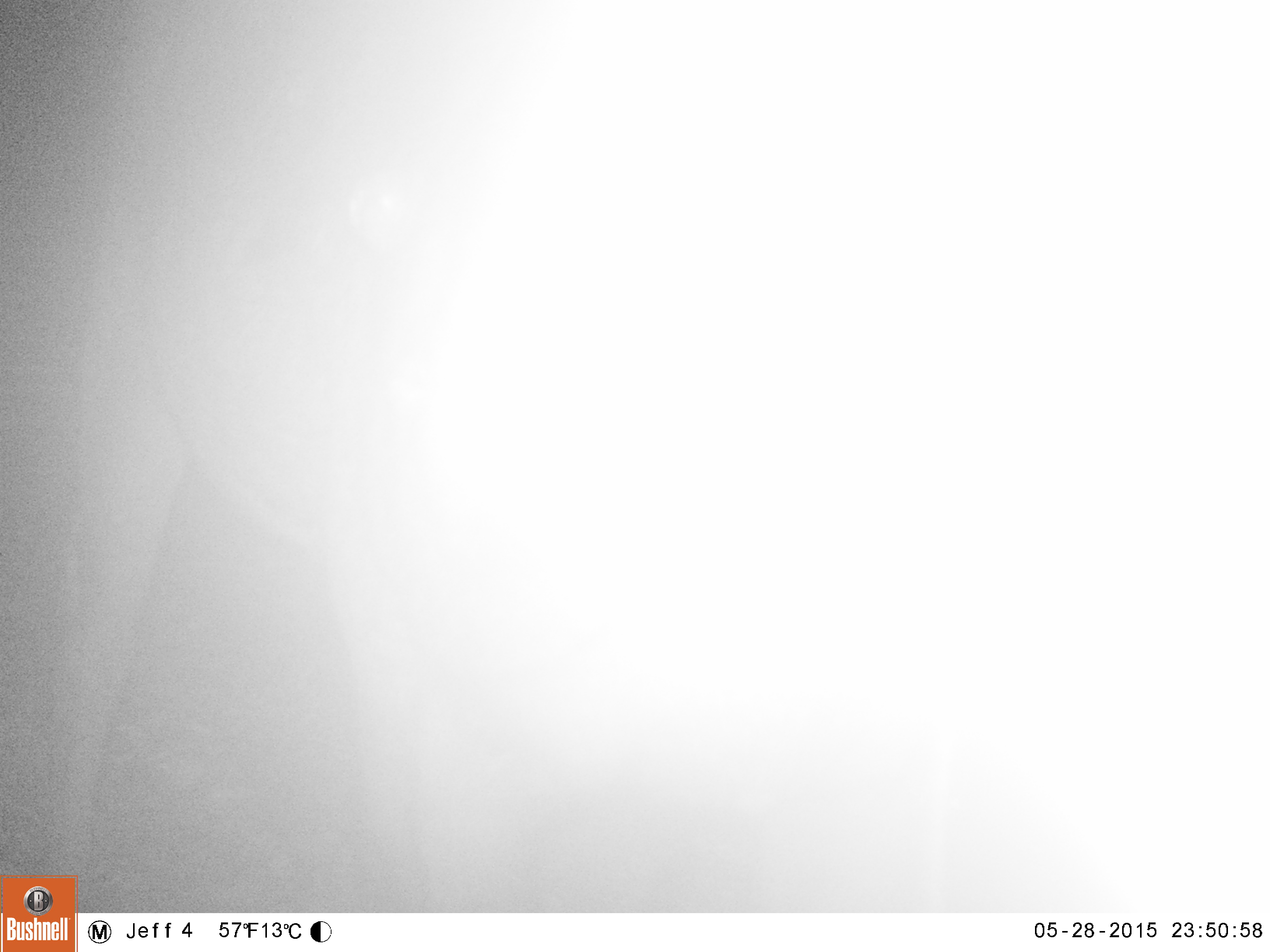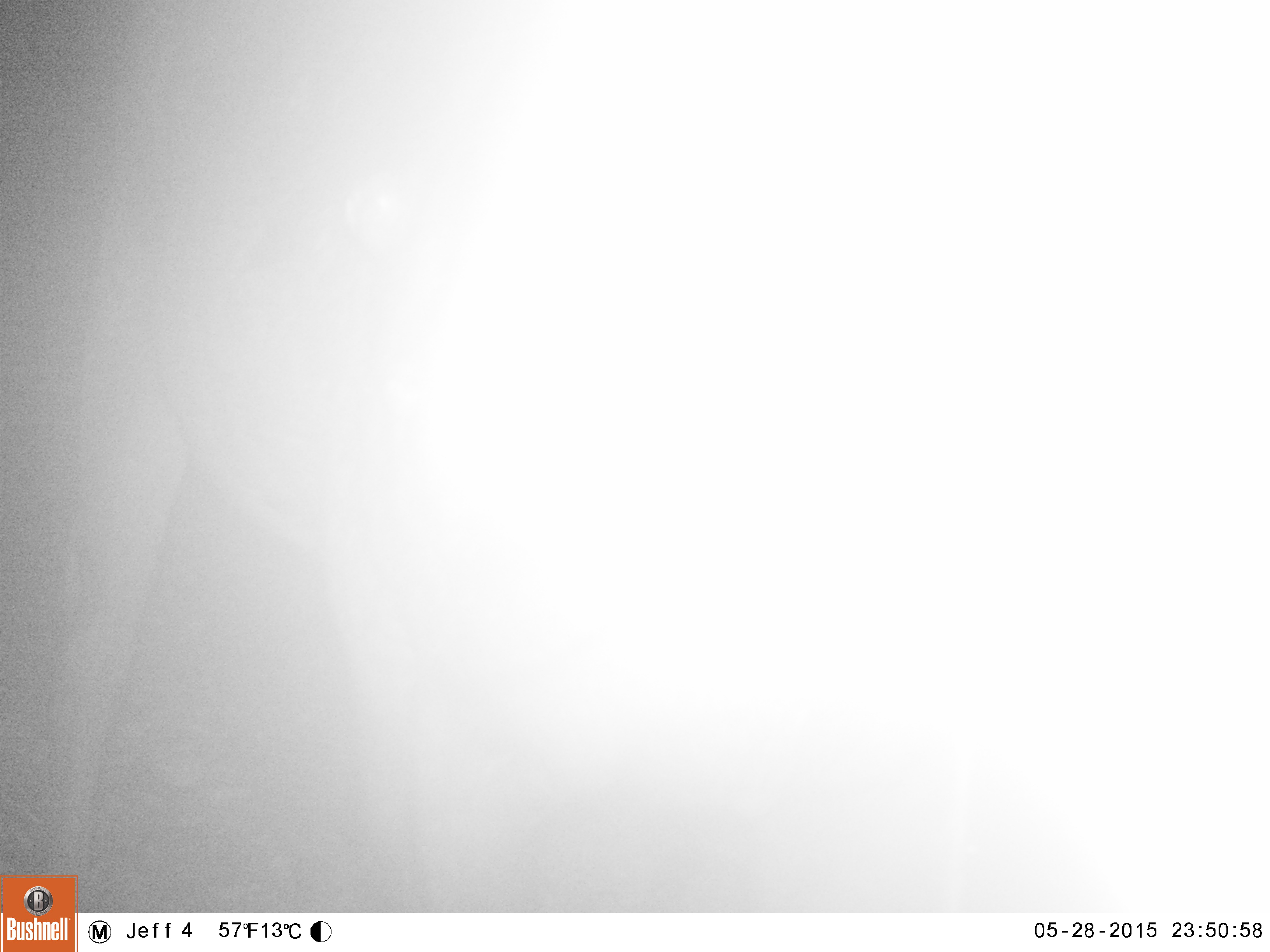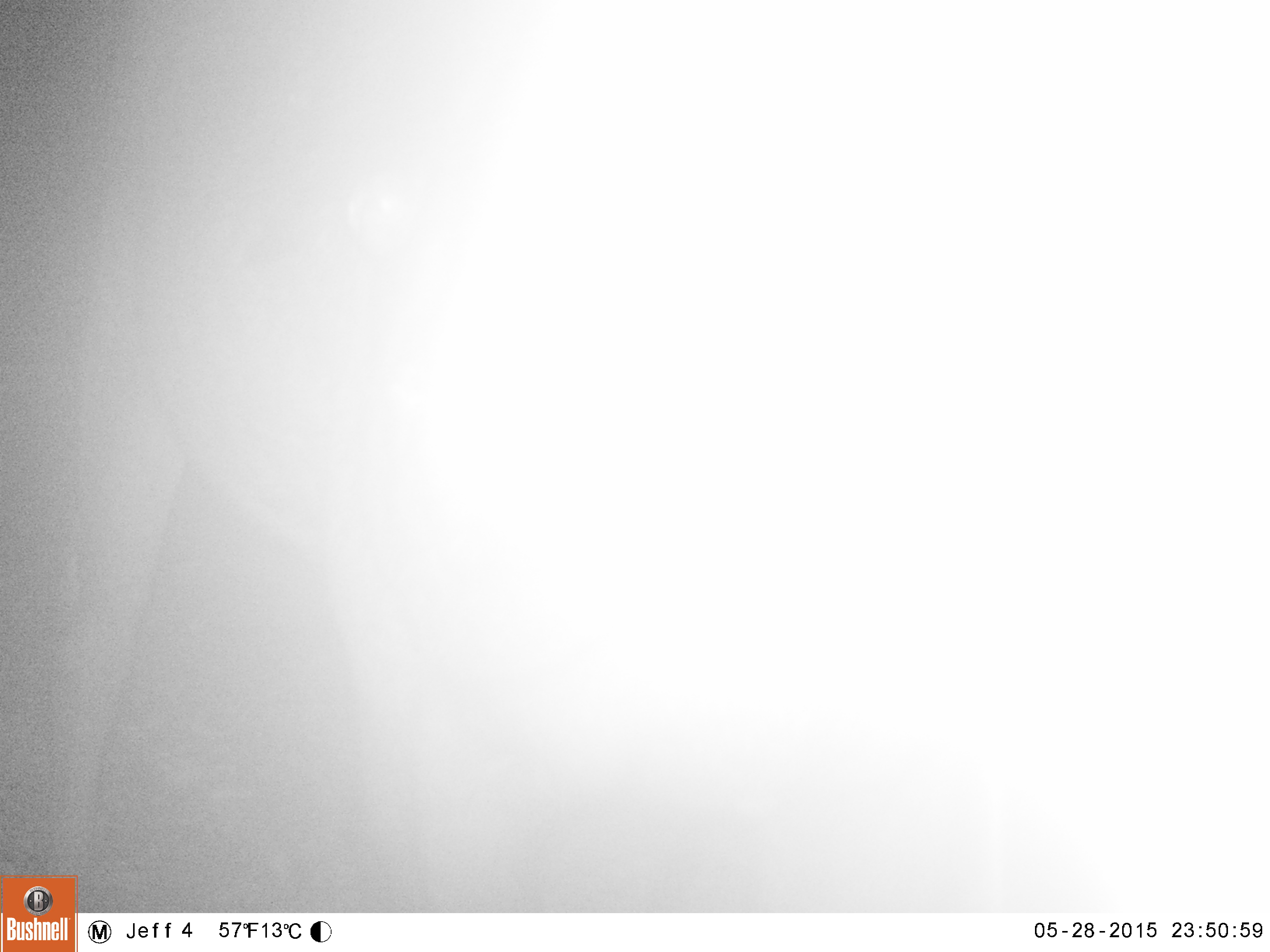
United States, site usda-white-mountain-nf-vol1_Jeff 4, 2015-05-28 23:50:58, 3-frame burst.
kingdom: Animalia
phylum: Chordata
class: Mammalia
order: Artiodactyla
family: Cervidae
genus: Alces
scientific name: Alces alces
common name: moose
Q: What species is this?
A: Moose (Alces alces).